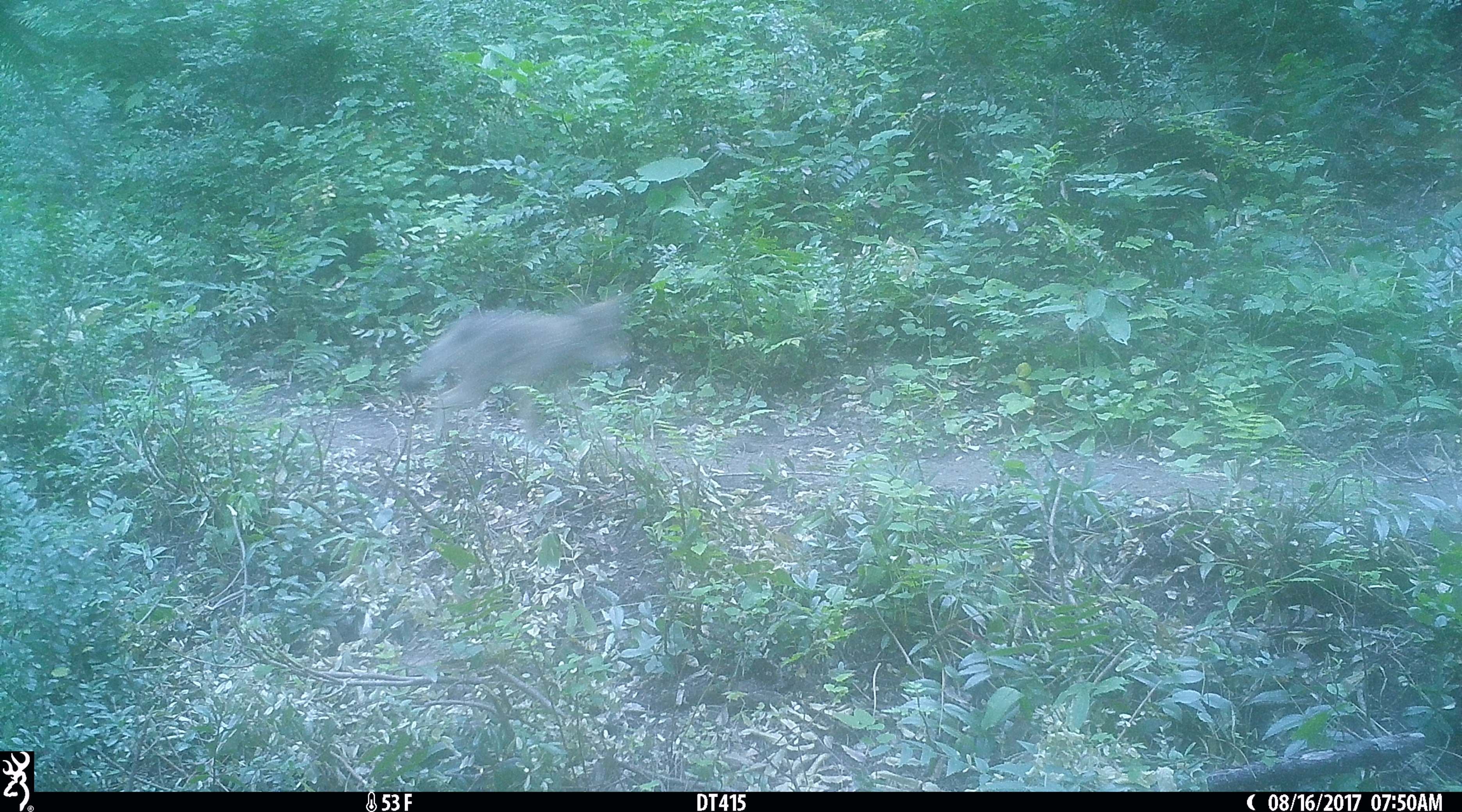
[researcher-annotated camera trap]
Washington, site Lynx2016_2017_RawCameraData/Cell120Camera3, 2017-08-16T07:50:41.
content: unidentified animal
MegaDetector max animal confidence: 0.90